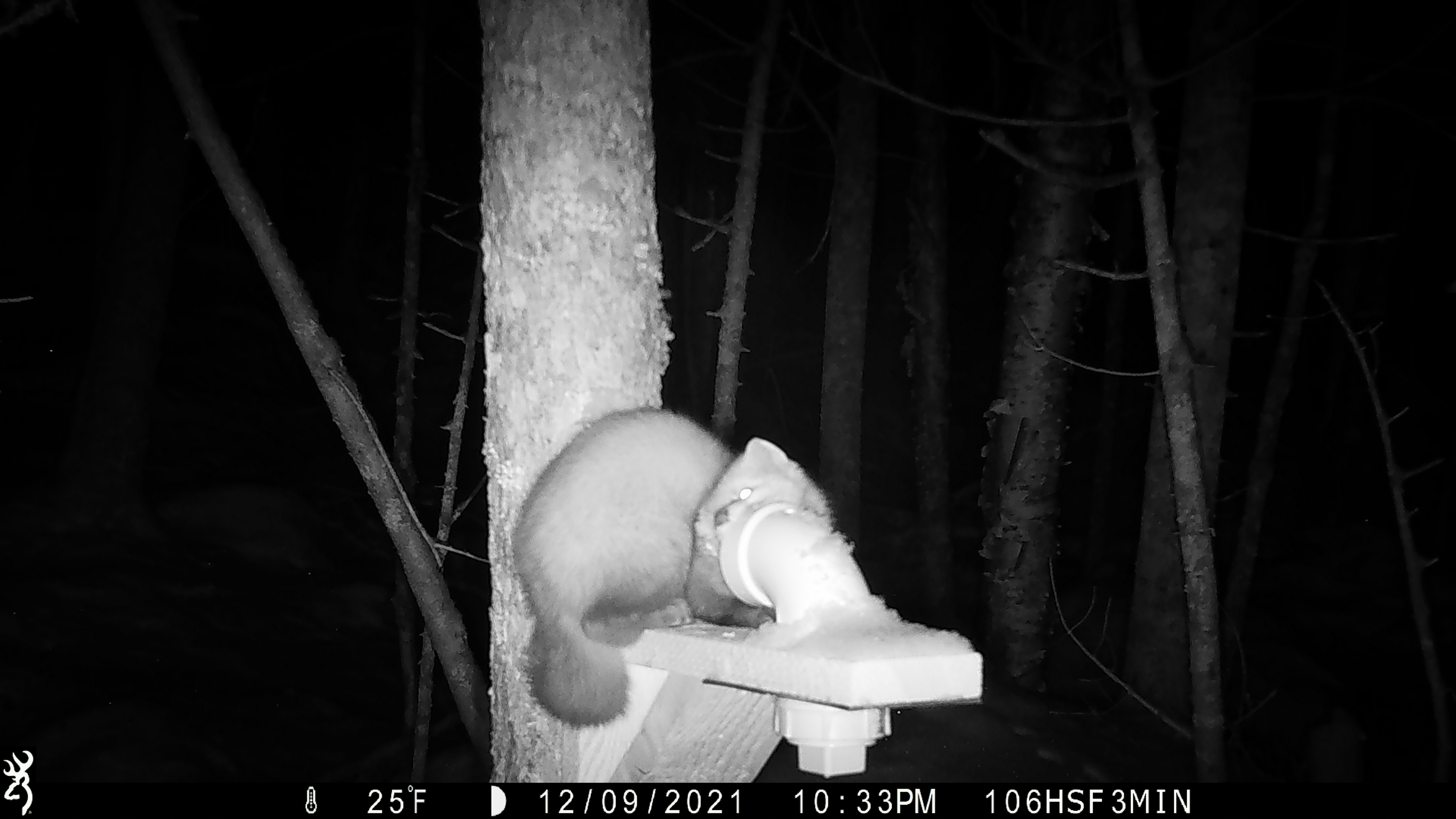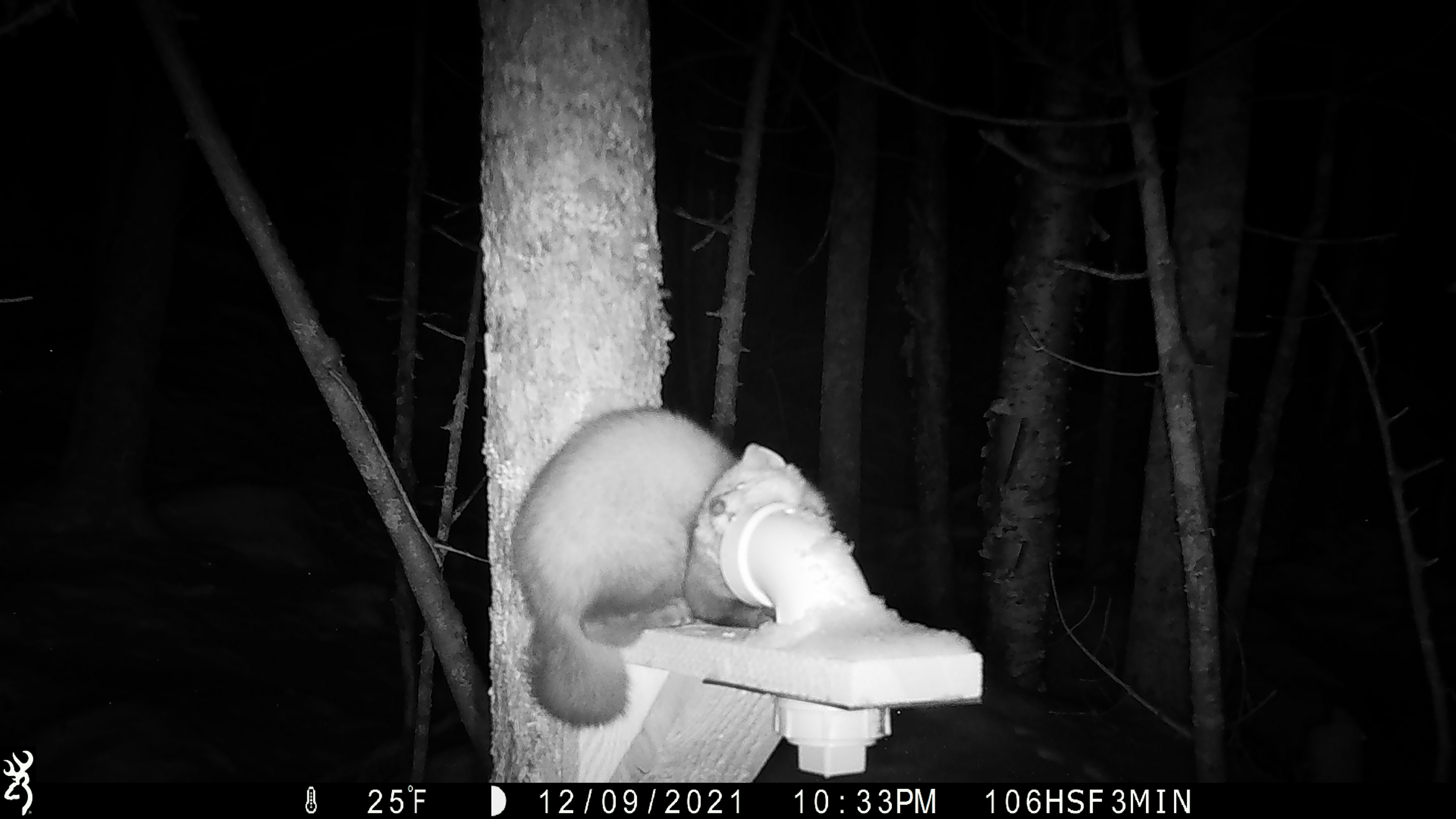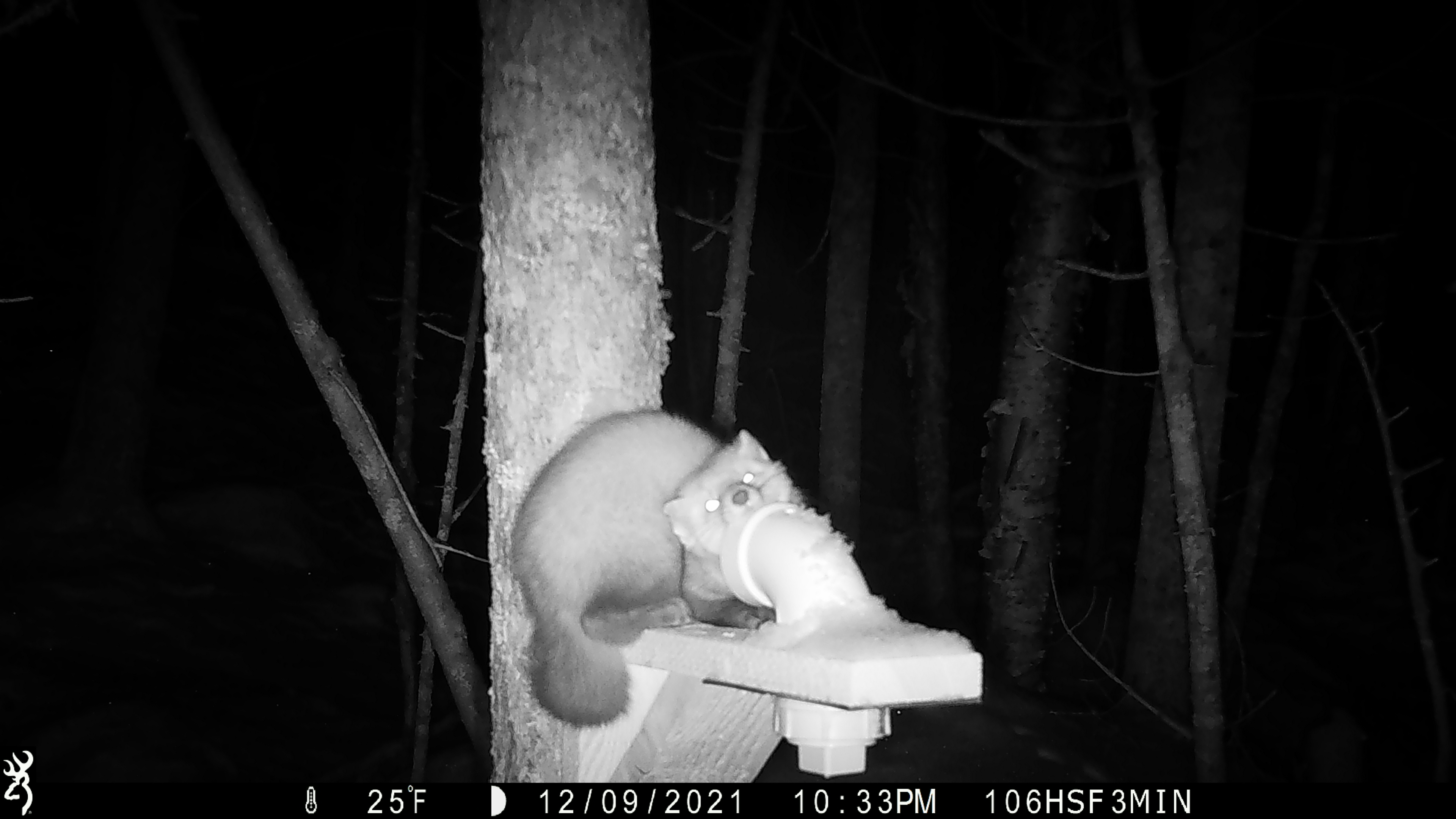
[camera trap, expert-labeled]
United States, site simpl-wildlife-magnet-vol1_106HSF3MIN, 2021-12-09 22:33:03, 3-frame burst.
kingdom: Animalia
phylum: Chordata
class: Mammalia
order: Carnivora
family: Mustelidae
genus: Martes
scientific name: Martes americana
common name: american marten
American marten (Martes americana).